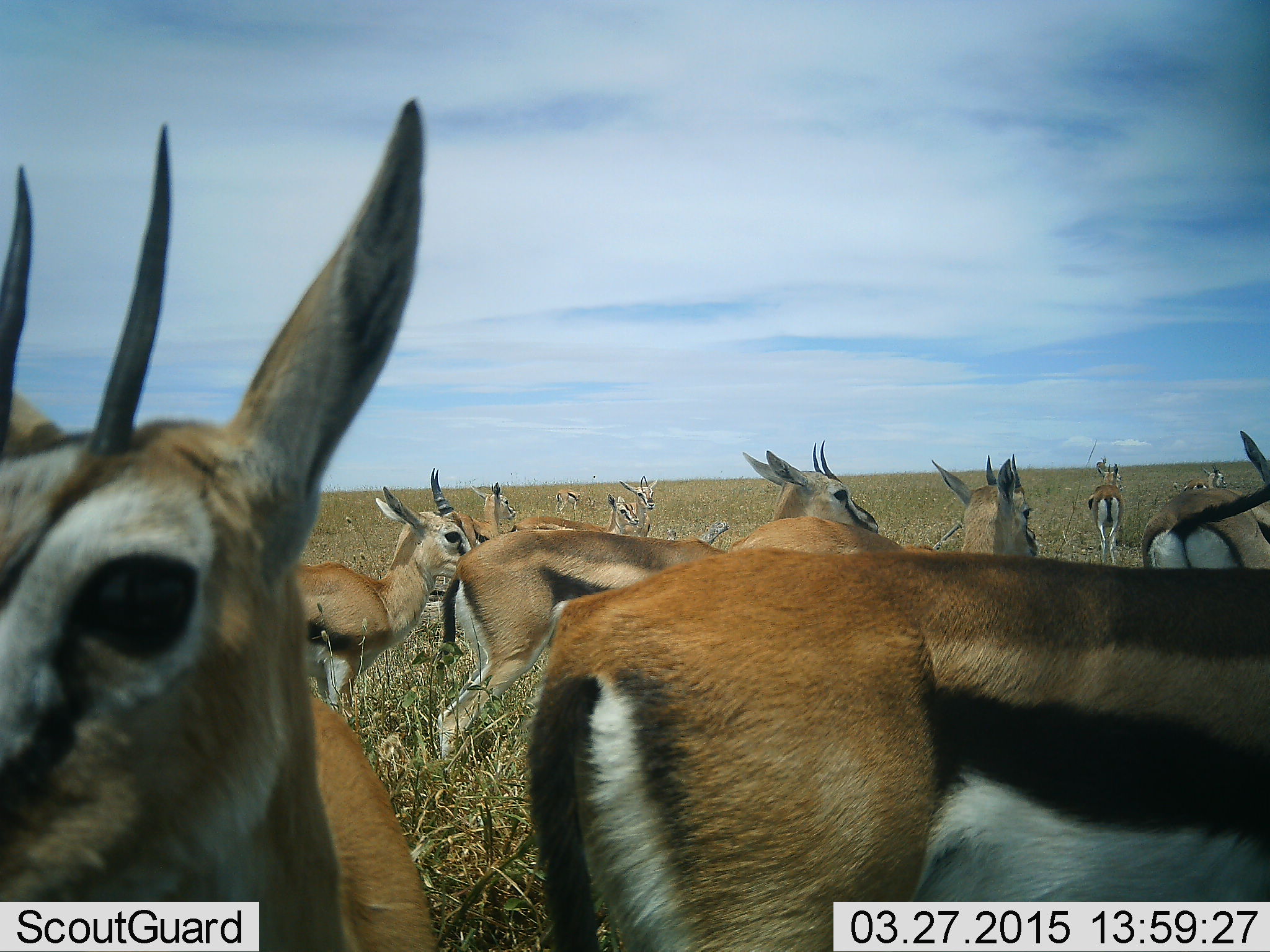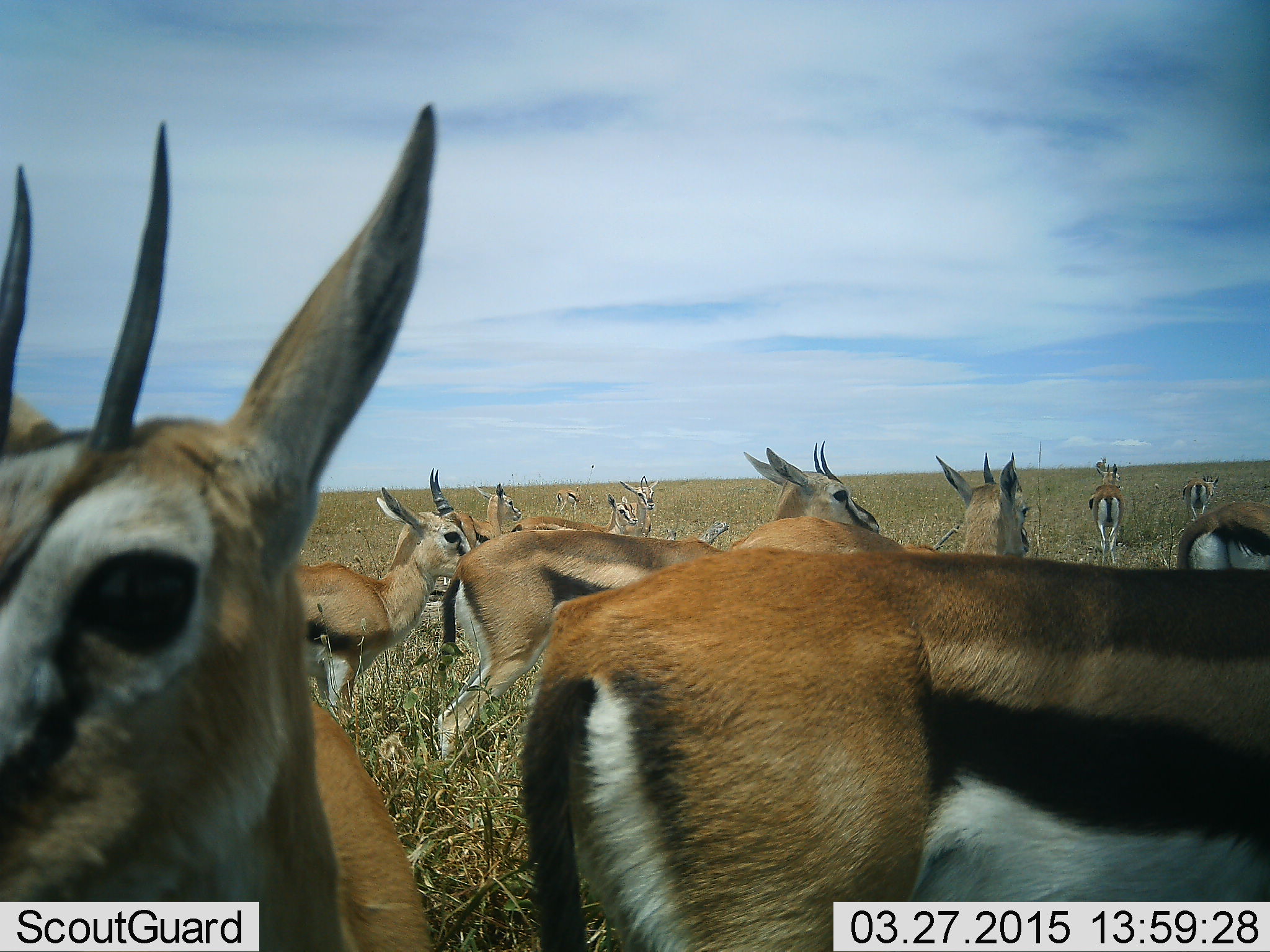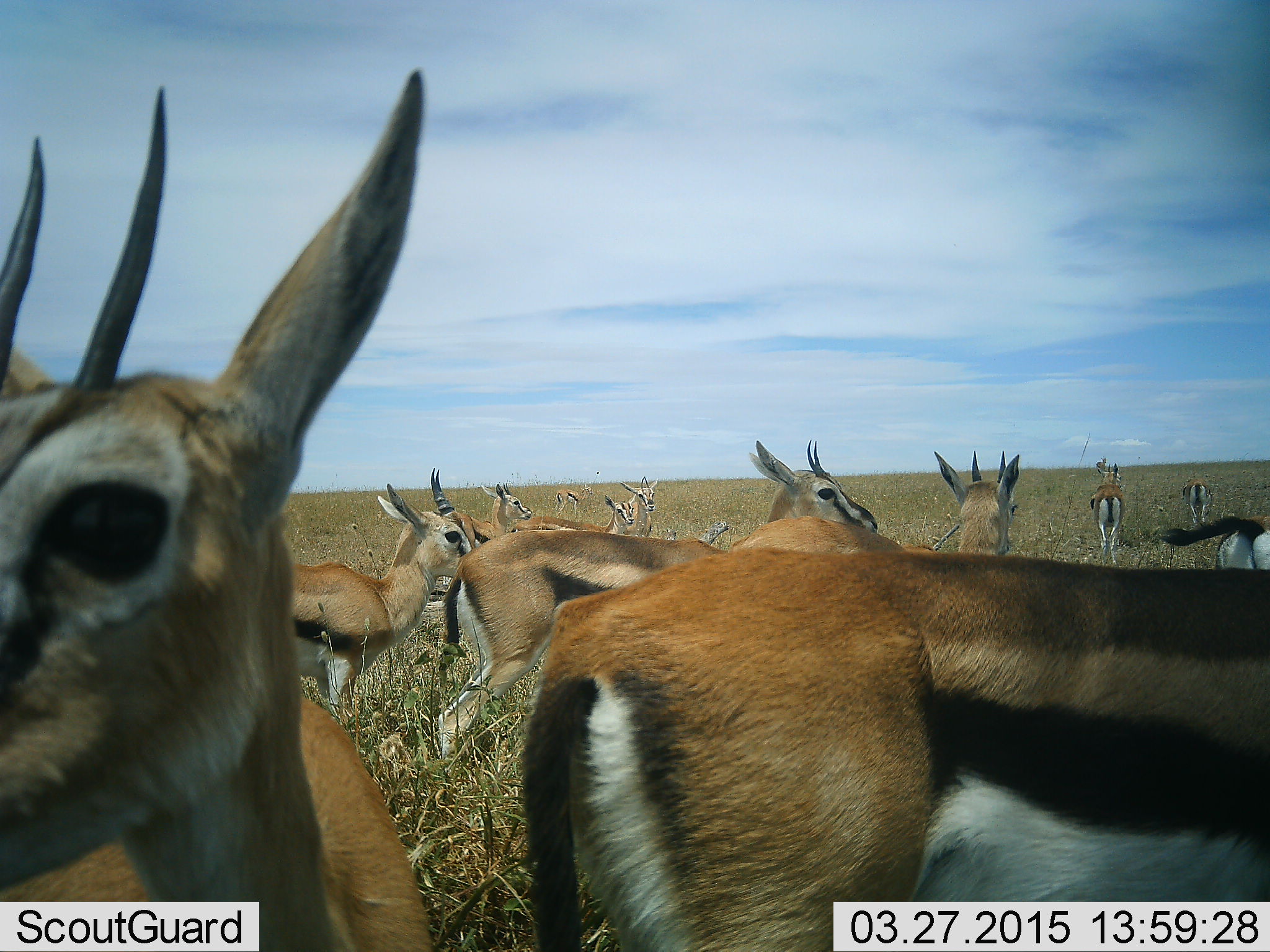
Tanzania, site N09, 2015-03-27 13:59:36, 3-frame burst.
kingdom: Animalia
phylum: Chordata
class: Mammalia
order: Artiodactyla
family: Bovidae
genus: Eudorcas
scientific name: Eudorcas thomsonii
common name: thomson's gazelle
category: gazellethomsons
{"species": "gazellethomsons (thomson's gazelle) (Eudorcas thomsonii)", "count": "11-50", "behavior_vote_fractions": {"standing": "80%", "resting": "20%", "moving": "40%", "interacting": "0%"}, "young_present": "10%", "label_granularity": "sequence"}